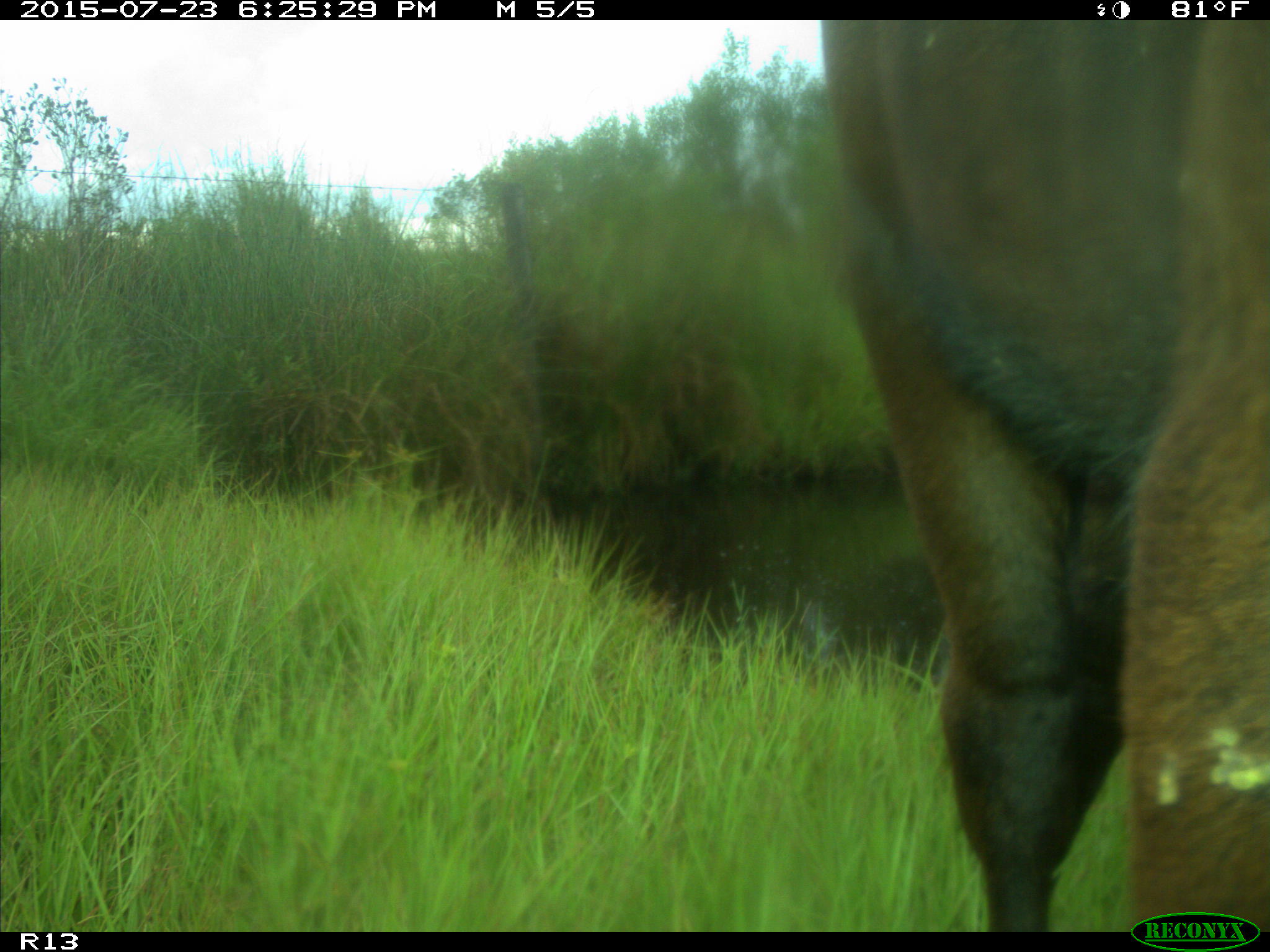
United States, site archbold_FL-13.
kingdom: Animalia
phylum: Chordata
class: Mammalia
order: Artiodactyla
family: Bovidae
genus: Bos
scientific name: Bos taurus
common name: domestic cow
Bos taurus (domestic cow).